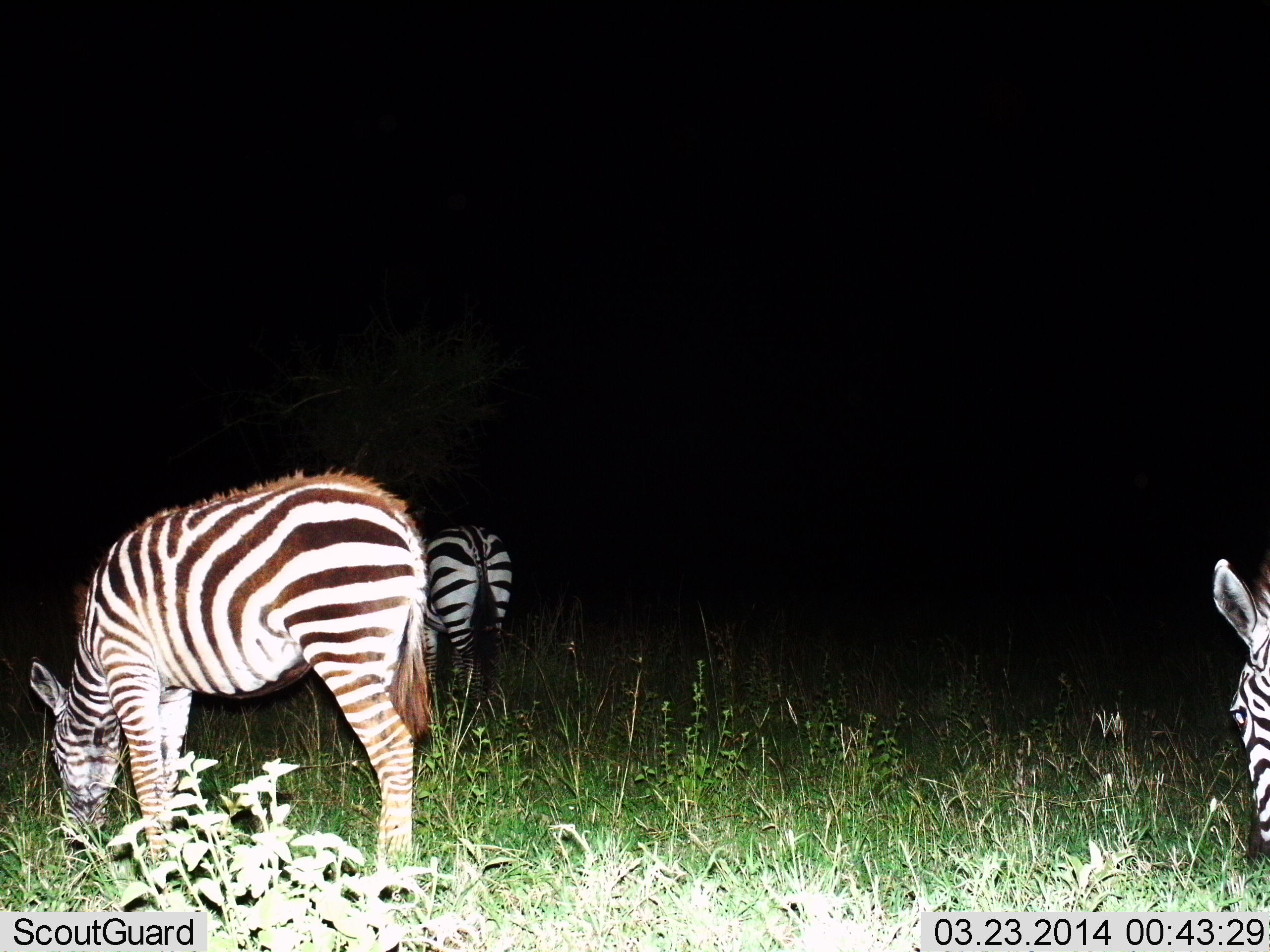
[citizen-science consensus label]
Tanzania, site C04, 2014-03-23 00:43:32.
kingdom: Animalia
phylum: Chordata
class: Mammalia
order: Perissodactyla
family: Equidae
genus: Equus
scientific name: Equus quagga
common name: plains zebra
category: zebra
Zebra (plains zebra) (Equus quagga), count 3. Behavior (volunteer vote fractions): standing 40%, resting 0%, moving 0%, interacting 0%. Young present (vote fraction): 0%. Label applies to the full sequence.